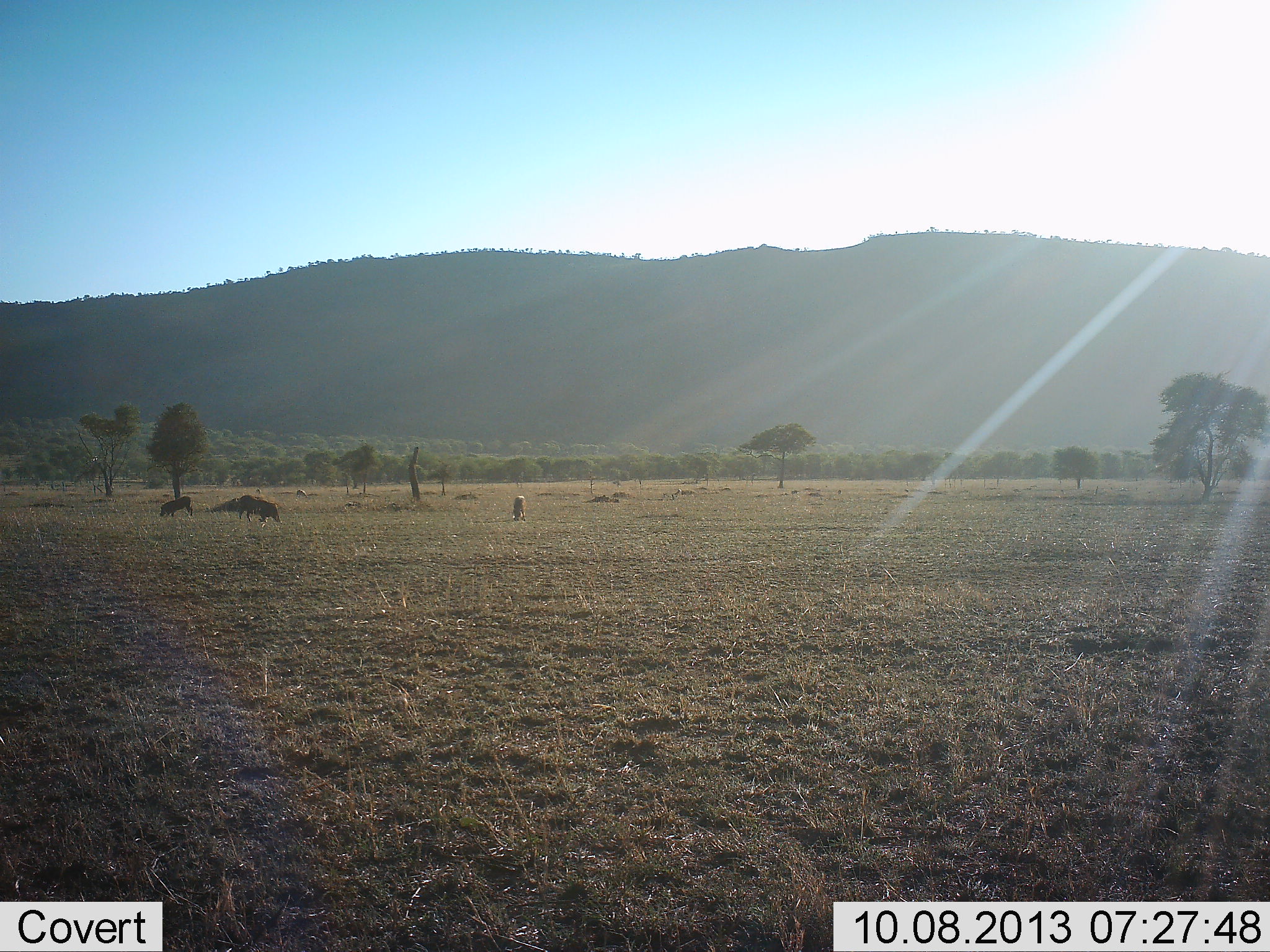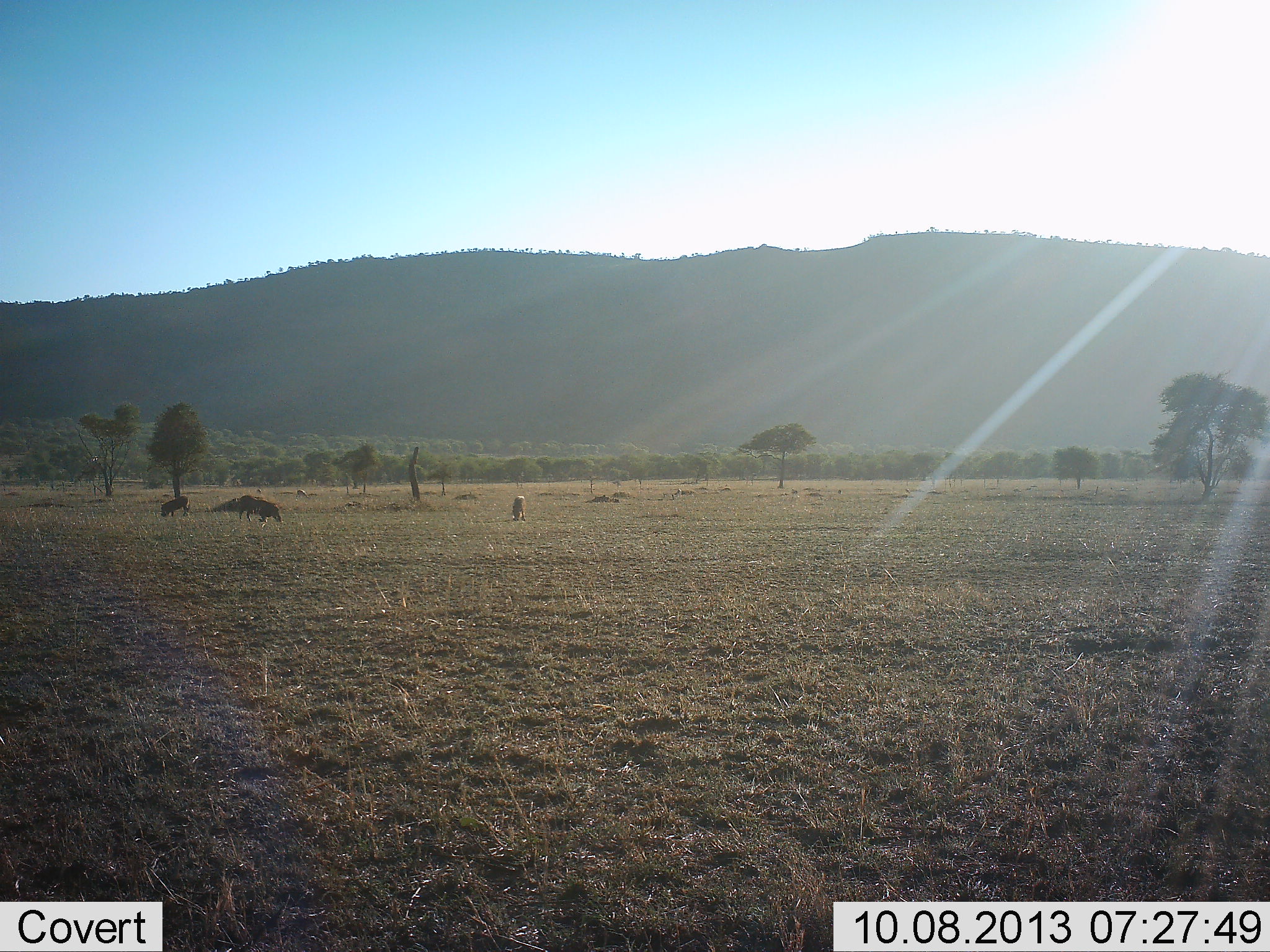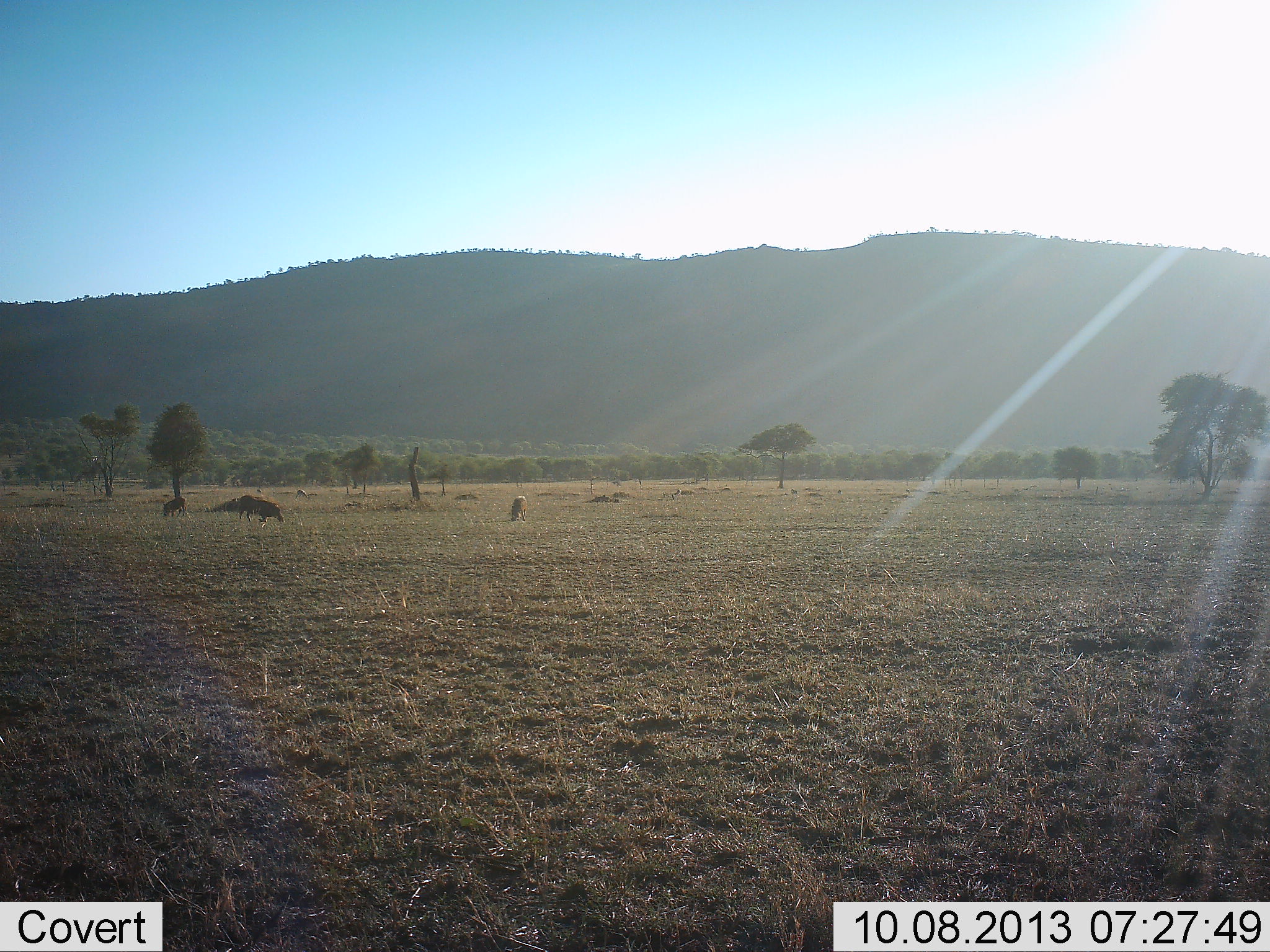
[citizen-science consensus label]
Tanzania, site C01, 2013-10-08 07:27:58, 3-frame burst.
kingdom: Animalia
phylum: Chordata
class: Mammalia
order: Artiodactyla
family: Suidae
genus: Phacochoerus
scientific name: Phacochoerus africanus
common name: warthog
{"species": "warthog (Phacochoerus africanus)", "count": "3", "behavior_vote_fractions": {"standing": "33%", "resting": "0%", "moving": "0%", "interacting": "0%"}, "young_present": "0%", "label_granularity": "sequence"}